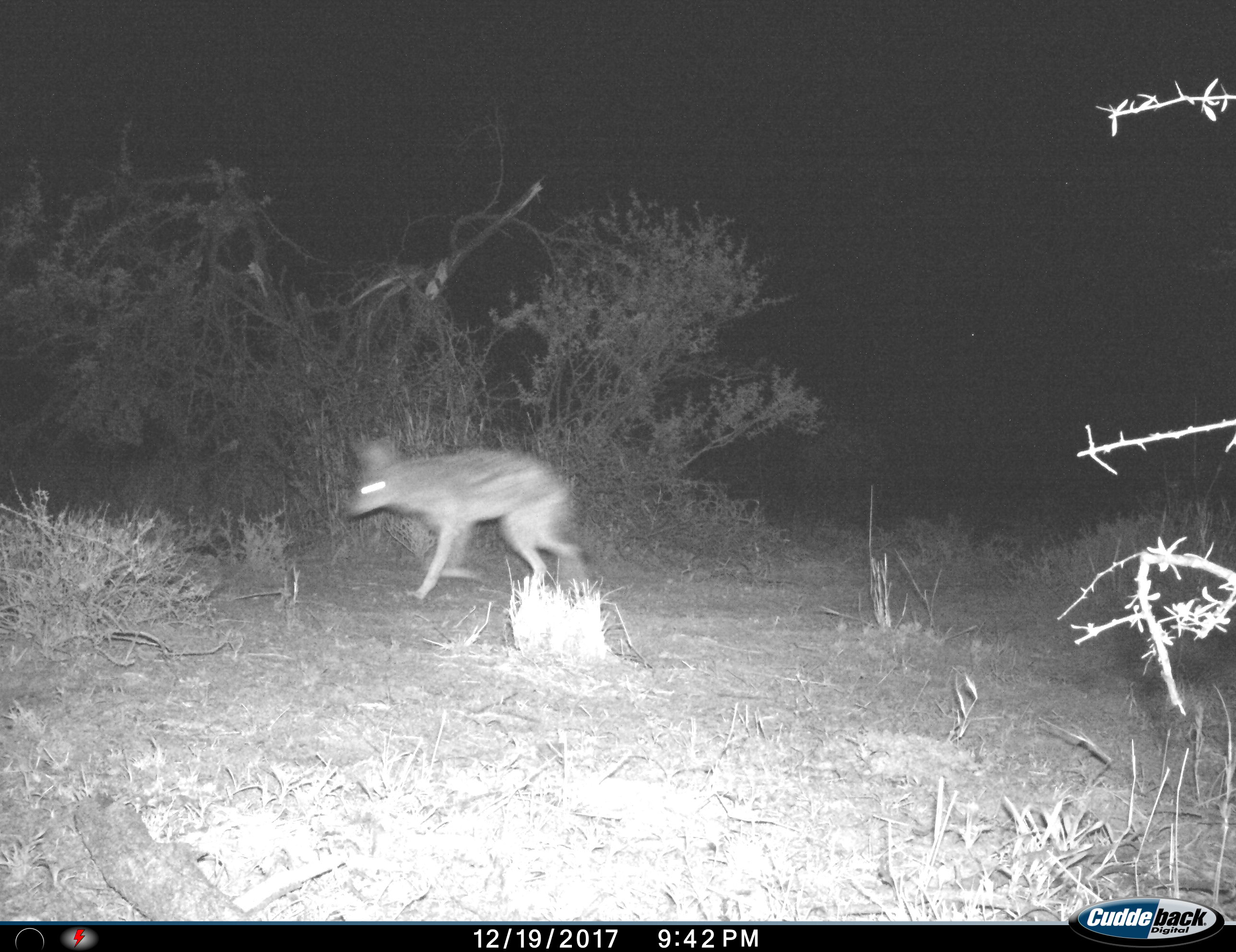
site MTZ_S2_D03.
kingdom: Animalia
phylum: Chordata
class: Mammalia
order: Carnivora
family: Canidae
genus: Lupulella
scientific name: Lupulella mesomelas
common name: black-backed jackal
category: jackalblackbacked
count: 1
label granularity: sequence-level